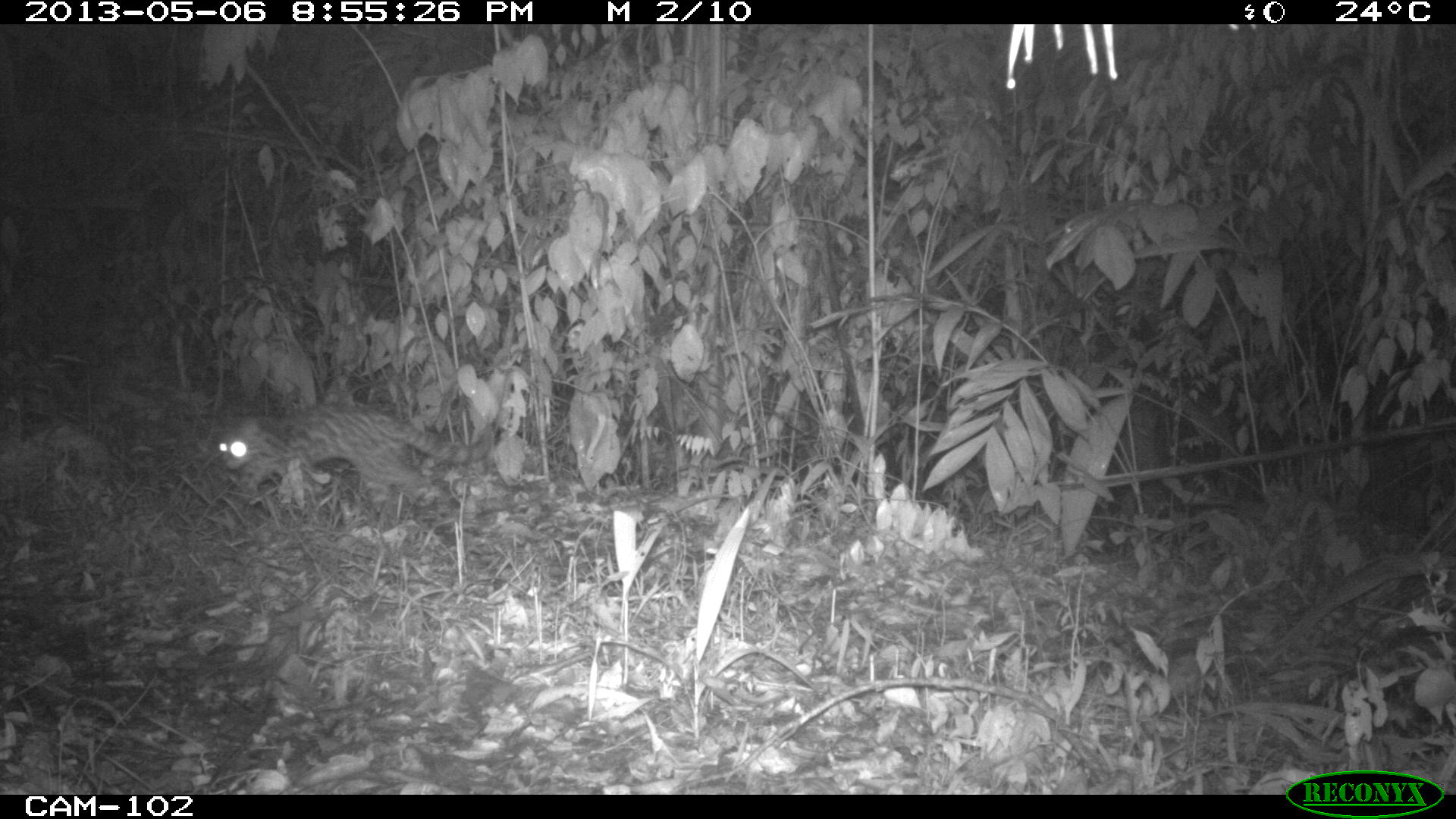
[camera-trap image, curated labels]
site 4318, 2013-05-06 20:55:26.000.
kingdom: Animalia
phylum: Chordata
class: Mammalia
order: Carnivora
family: Felidae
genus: Leopardus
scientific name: Leopardus wiedii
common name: margay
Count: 1.